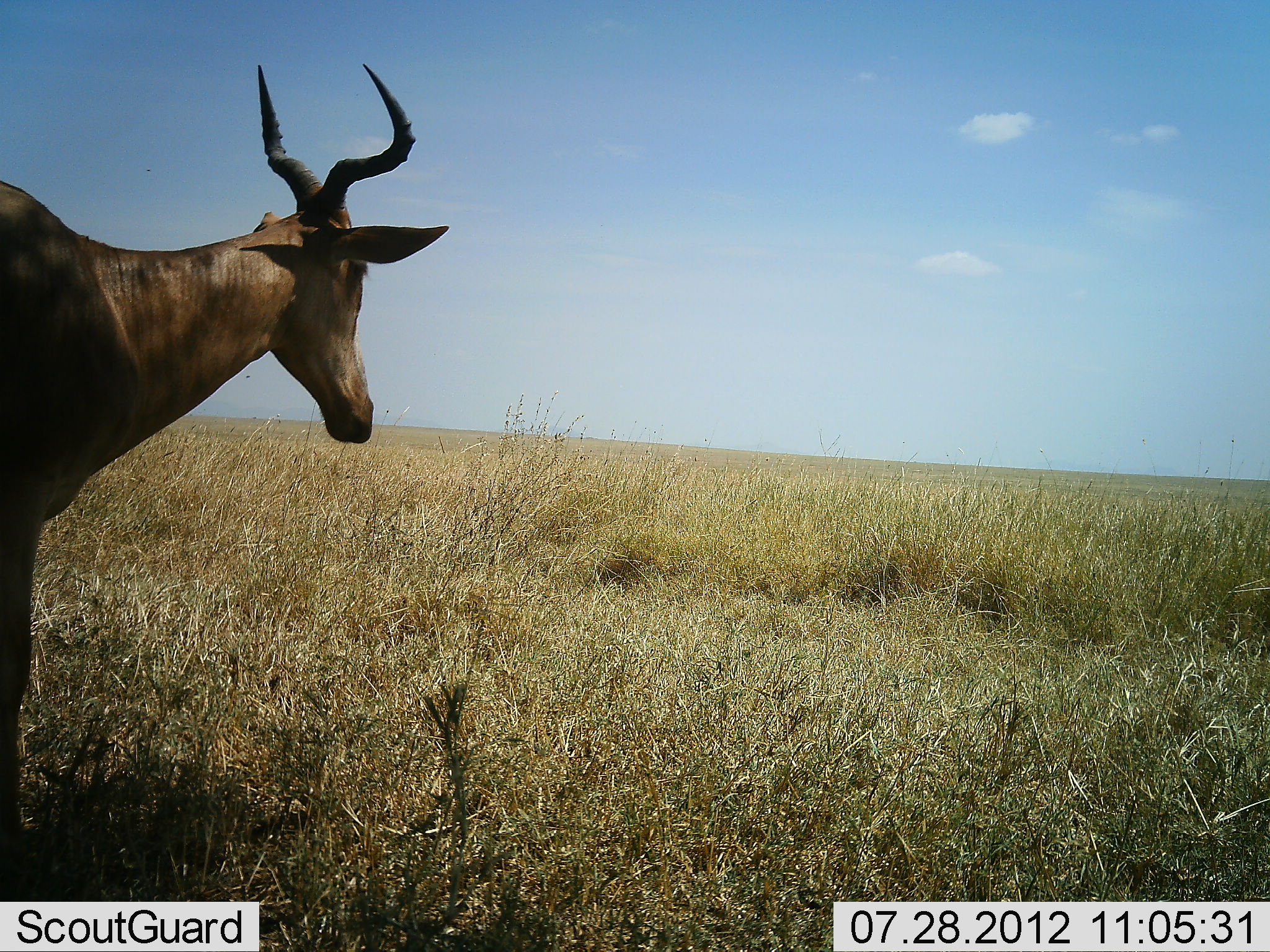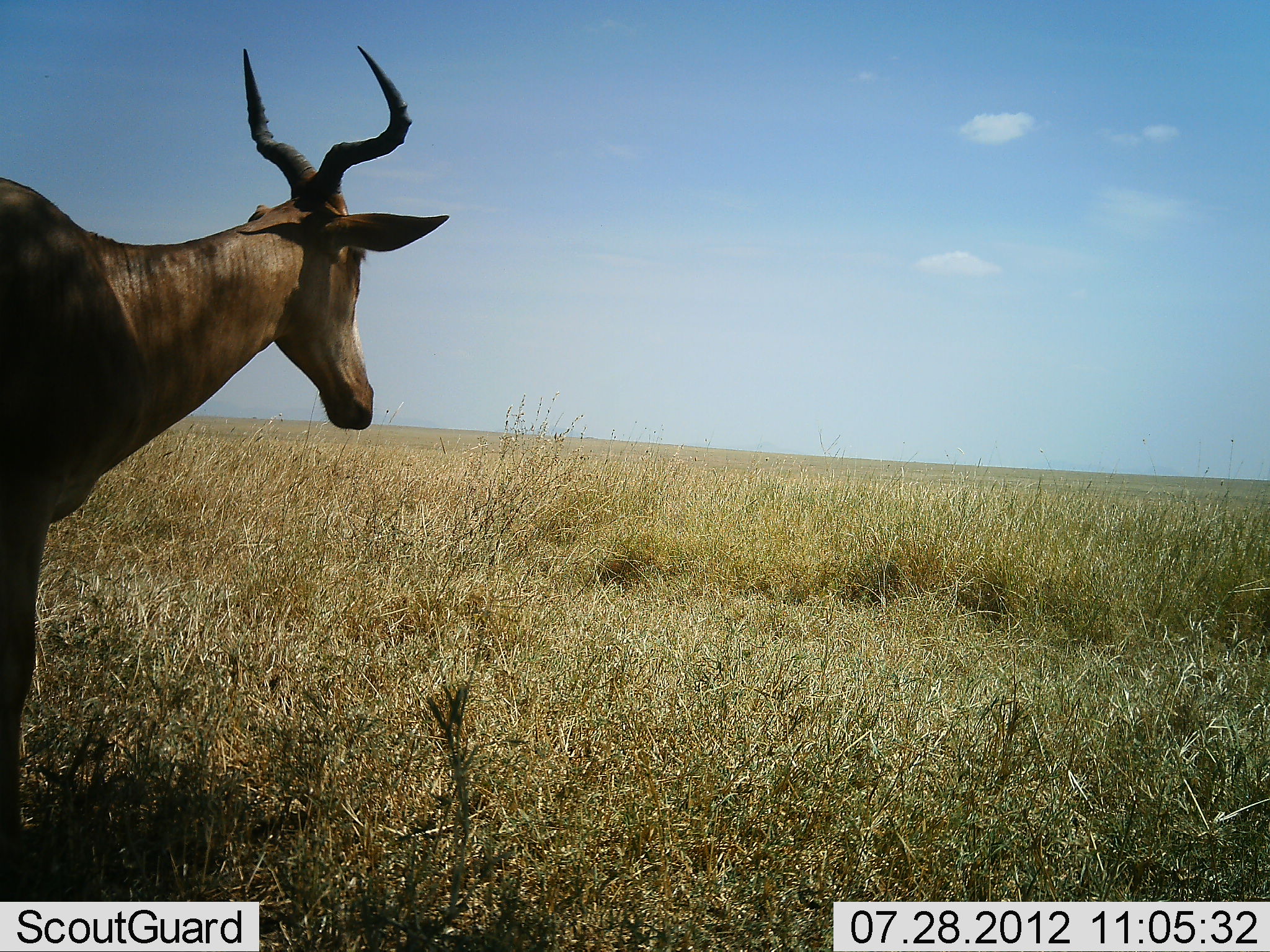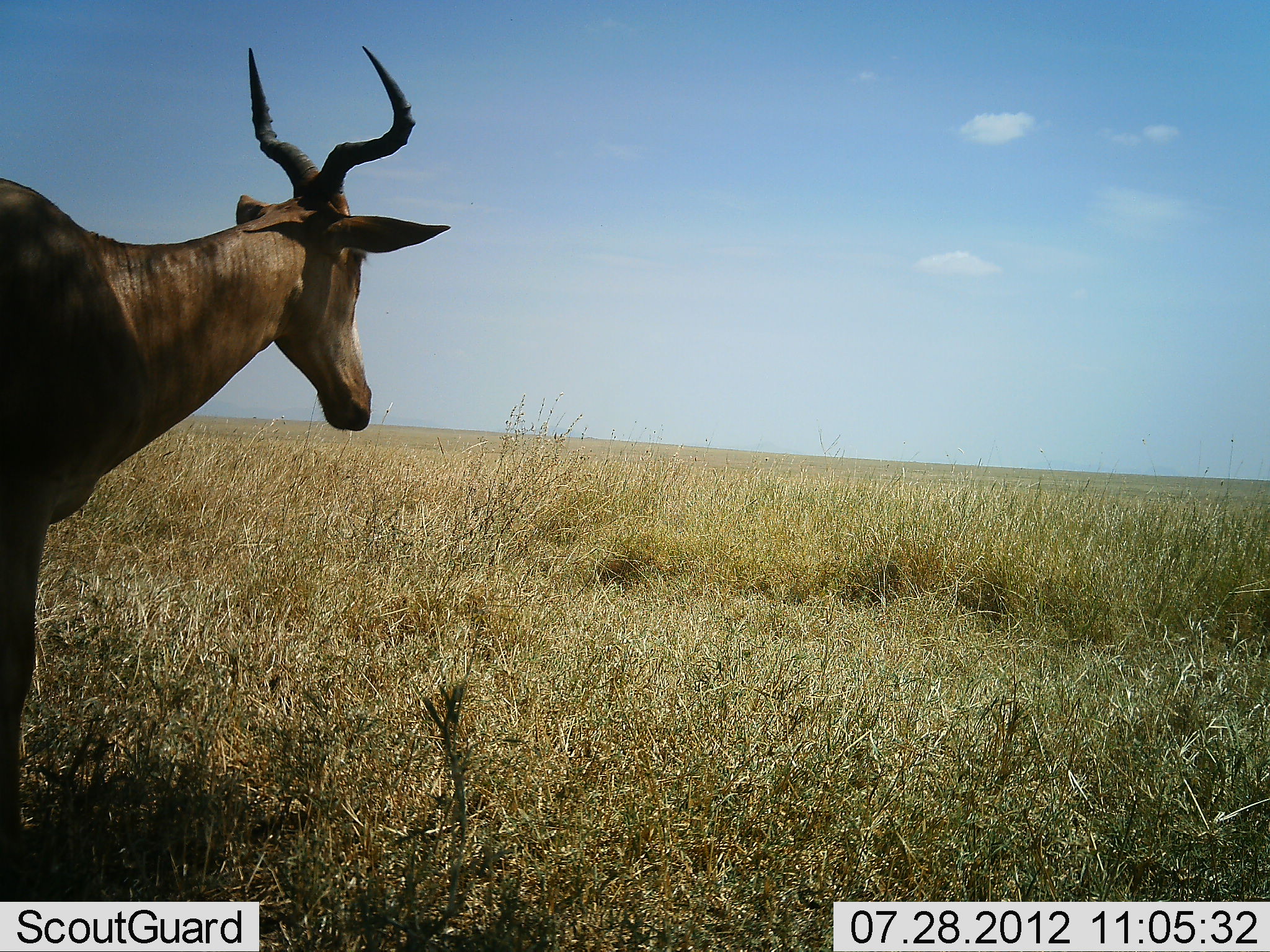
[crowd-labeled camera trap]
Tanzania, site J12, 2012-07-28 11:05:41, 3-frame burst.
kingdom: Animalia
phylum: Chordata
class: Mammalia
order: Artiodactyla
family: Bovidae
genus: Alcelaphus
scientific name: Alcelaphus buselaphus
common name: hartebeest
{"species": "hartebeest (Alcelaphus buselaphus)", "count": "1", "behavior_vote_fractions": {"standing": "100%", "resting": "0%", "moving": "0%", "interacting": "0%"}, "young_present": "0%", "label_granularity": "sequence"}